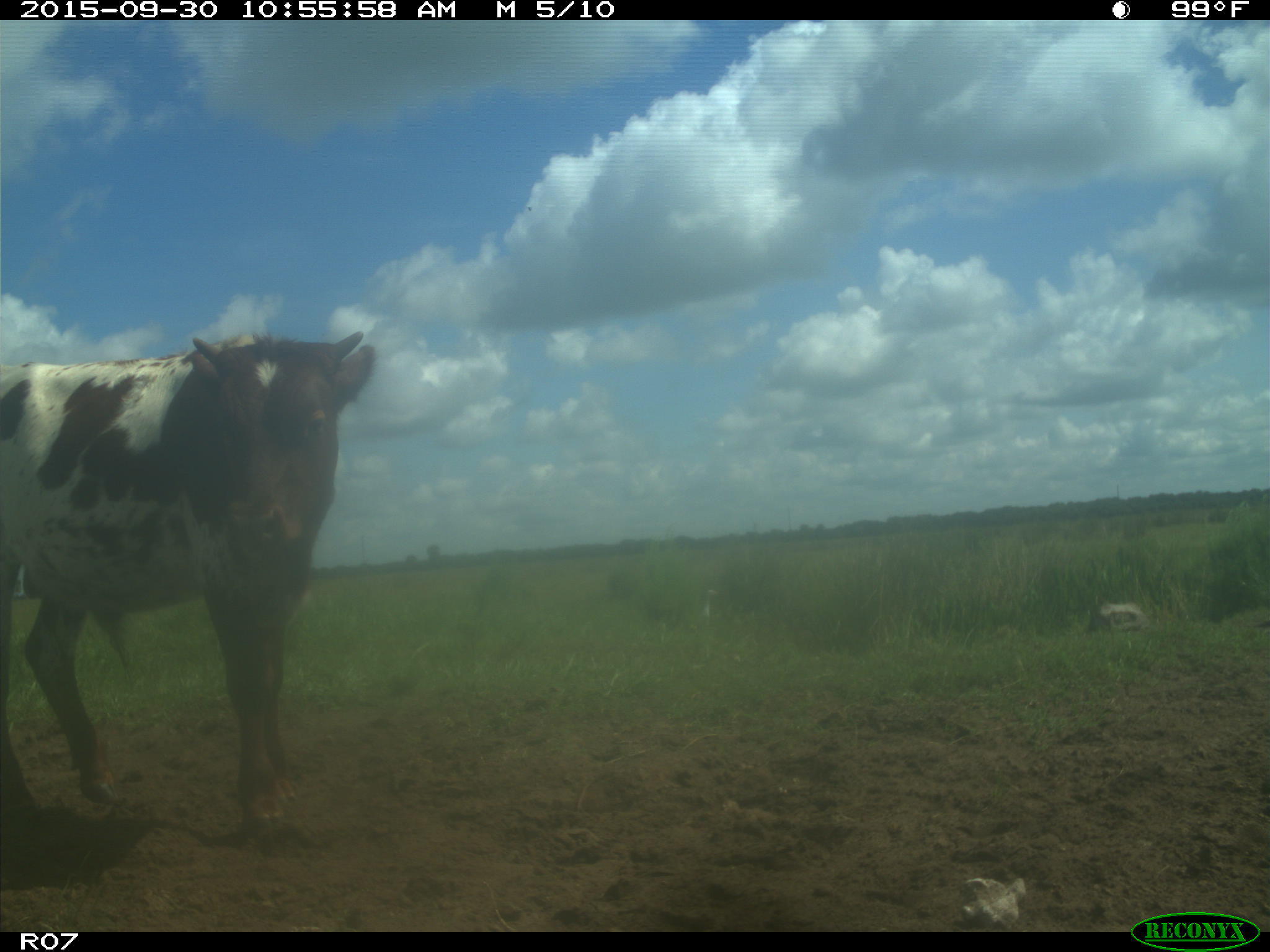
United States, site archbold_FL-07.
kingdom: Animalia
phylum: Chordata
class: Mammalia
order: Artiodactyla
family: Bovidae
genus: Bos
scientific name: Bos taurus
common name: domestic cow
Bos taurus (domestic cow).